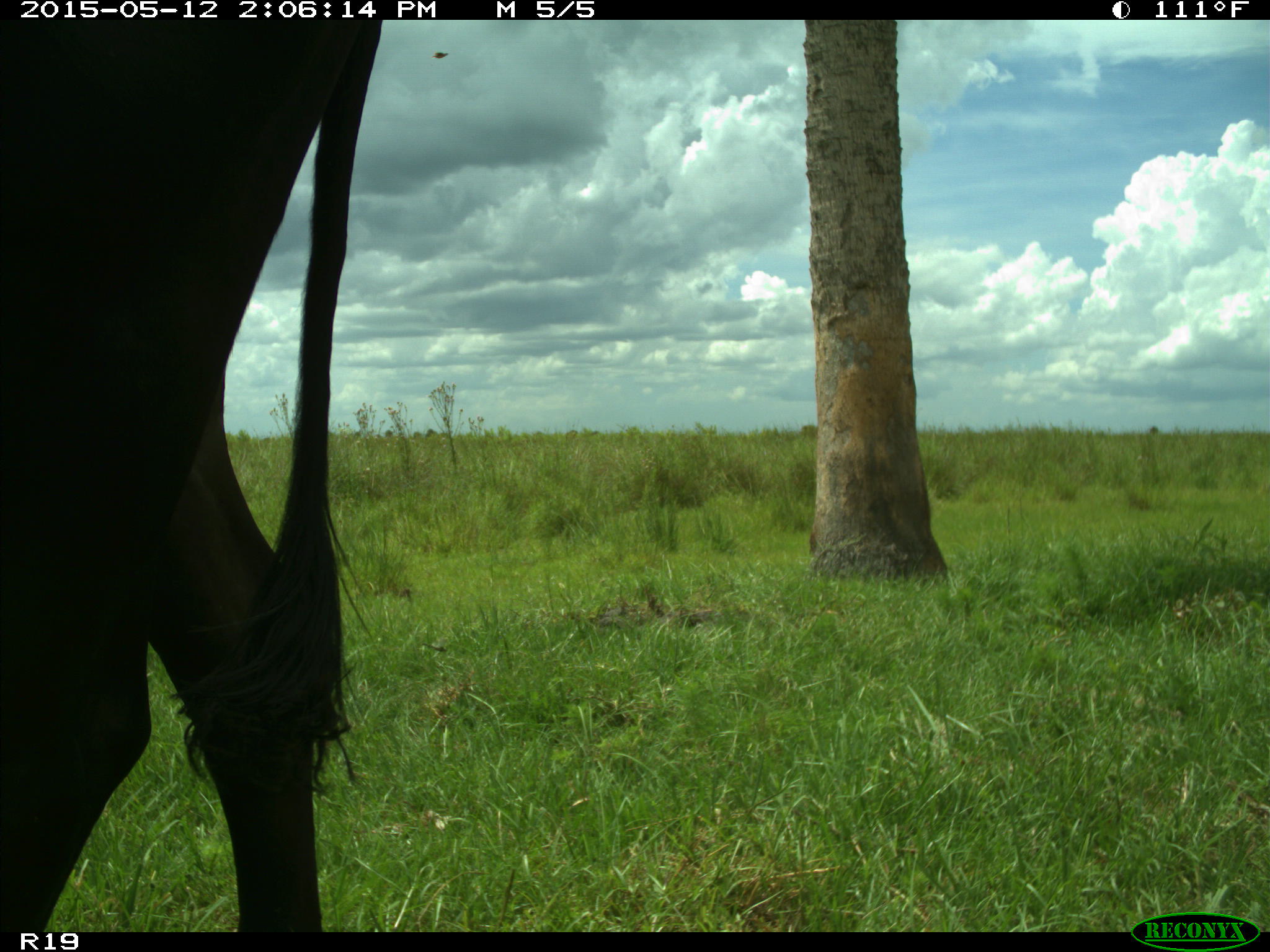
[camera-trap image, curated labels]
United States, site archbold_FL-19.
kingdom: Animalia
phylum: Chordata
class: Mammalia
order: Artiodactyla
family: Bovidae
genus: Bos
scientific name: Bos taurus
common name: domestic cow